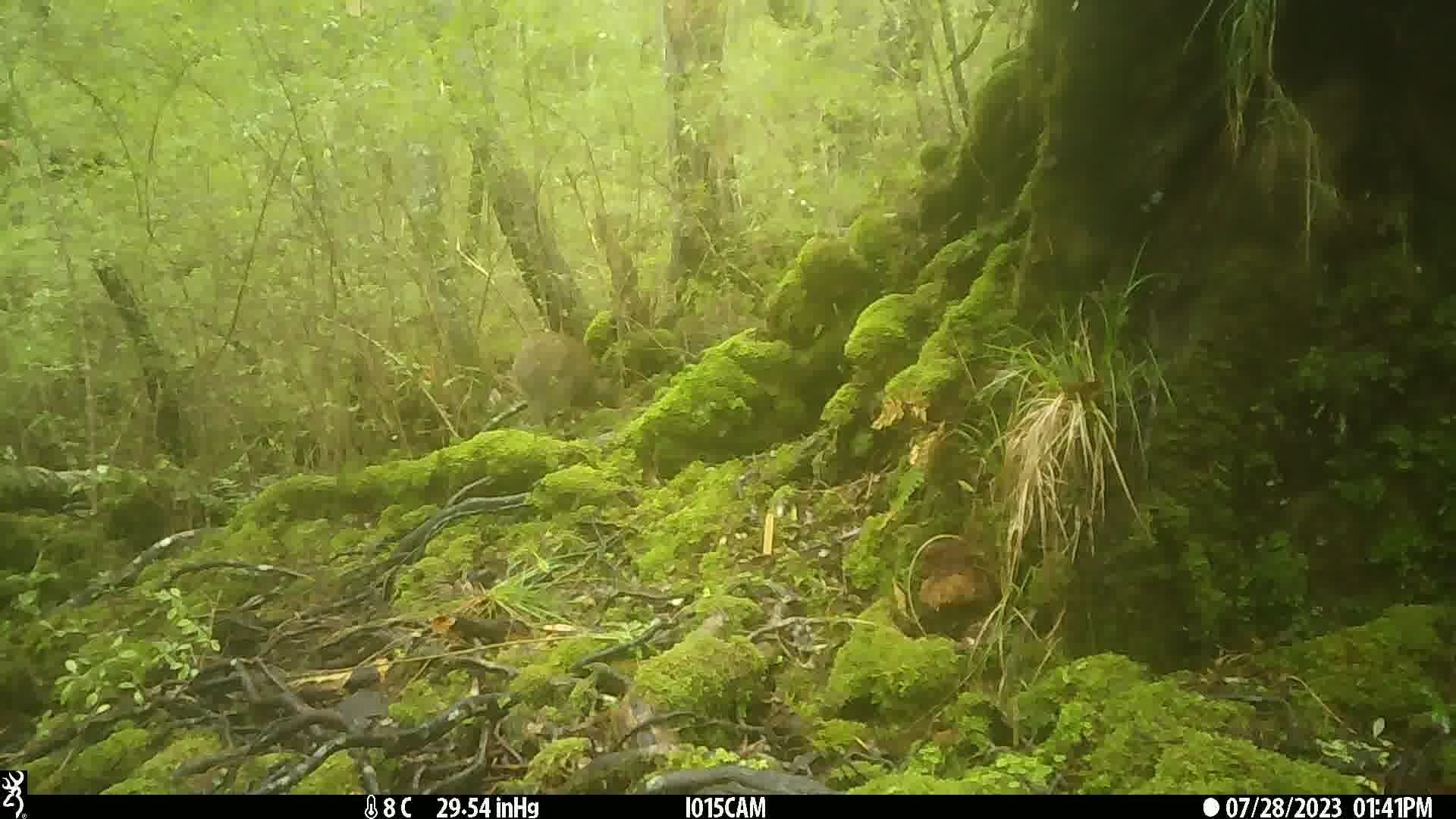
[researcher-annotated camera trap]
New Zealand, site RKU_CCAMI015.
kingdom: Animalia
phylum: Chordata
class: Aves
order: Apterygiformes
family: Apterygidae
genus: Apteryx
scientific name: Apteryx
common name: kiwi